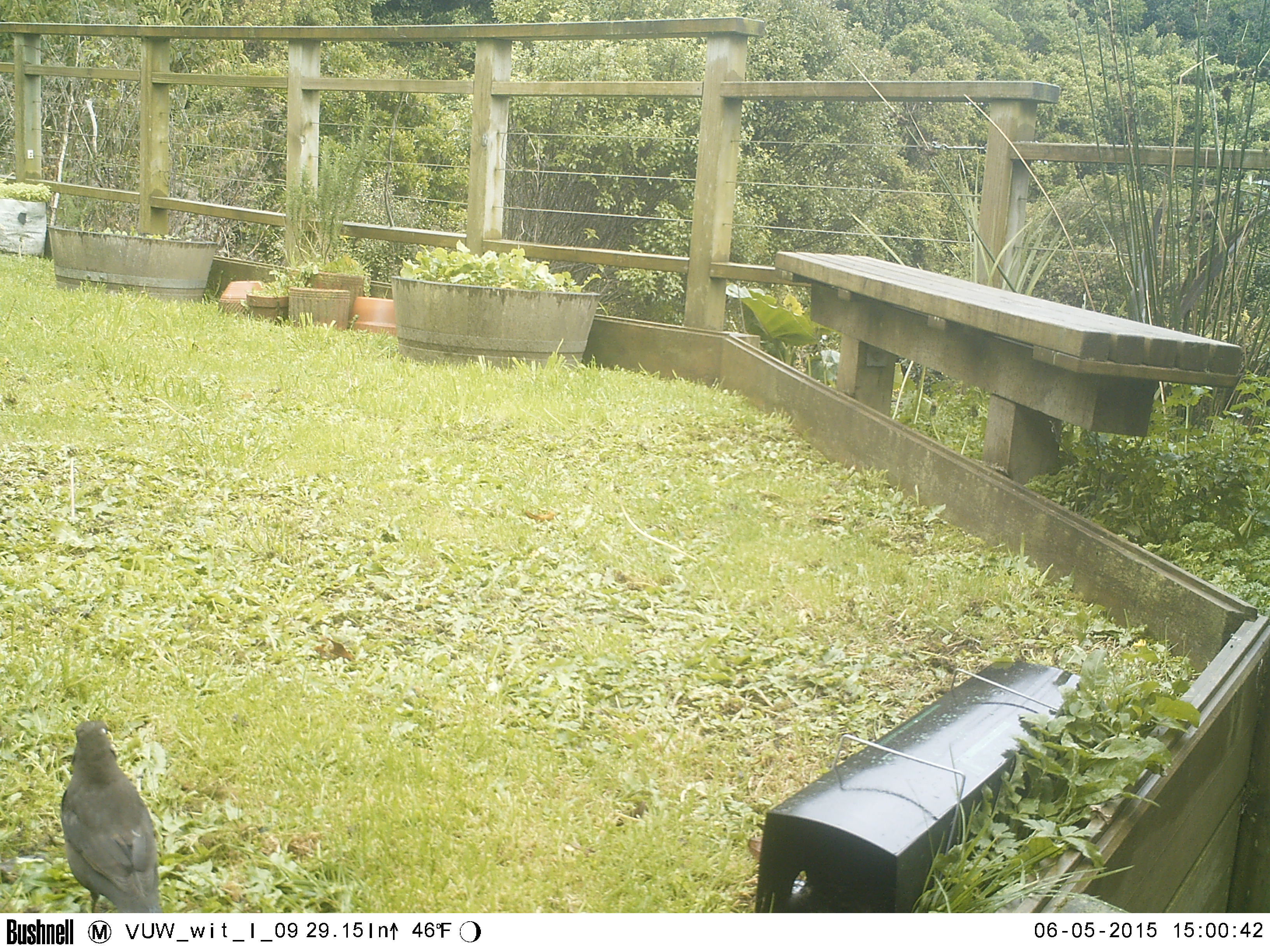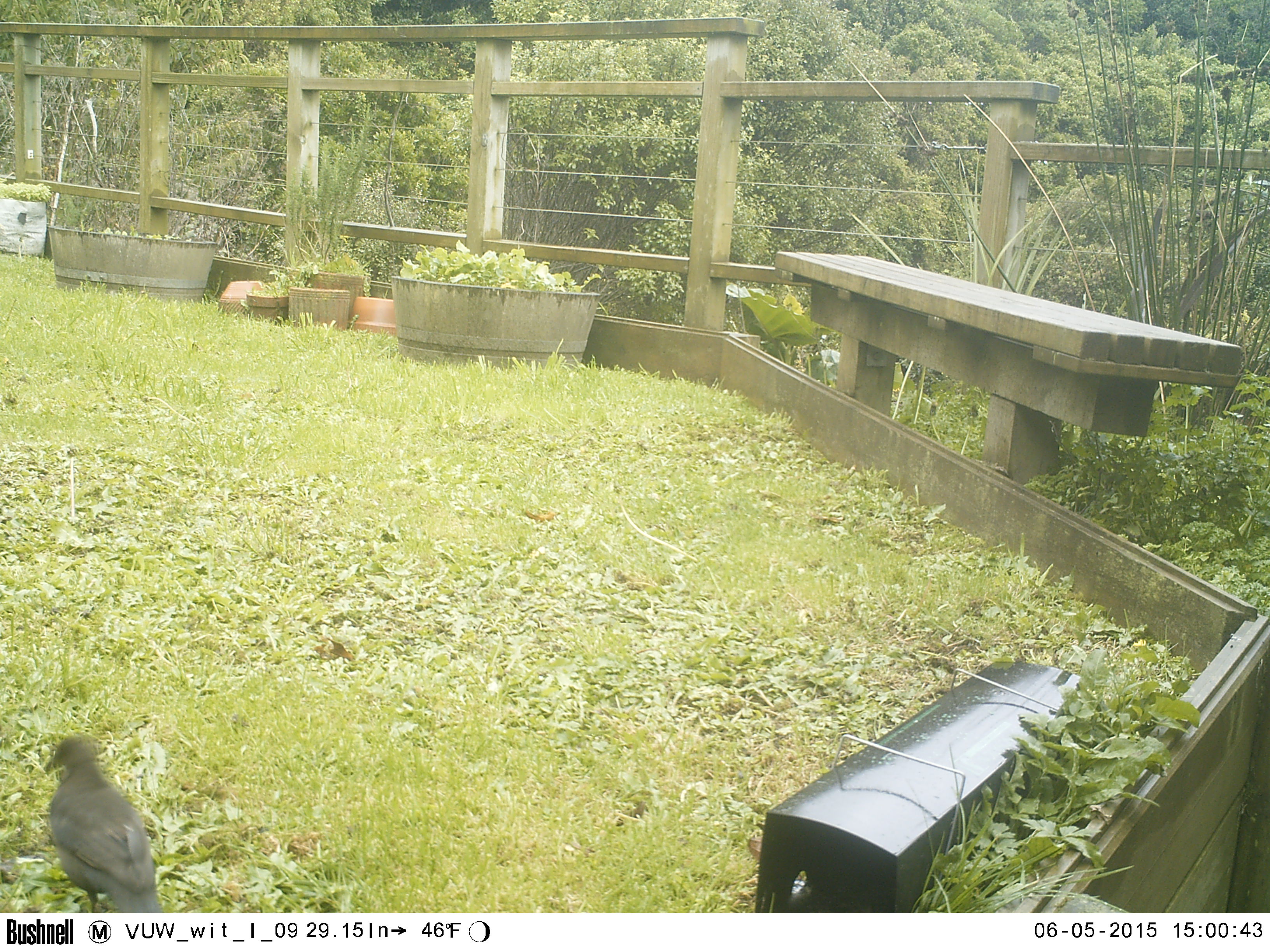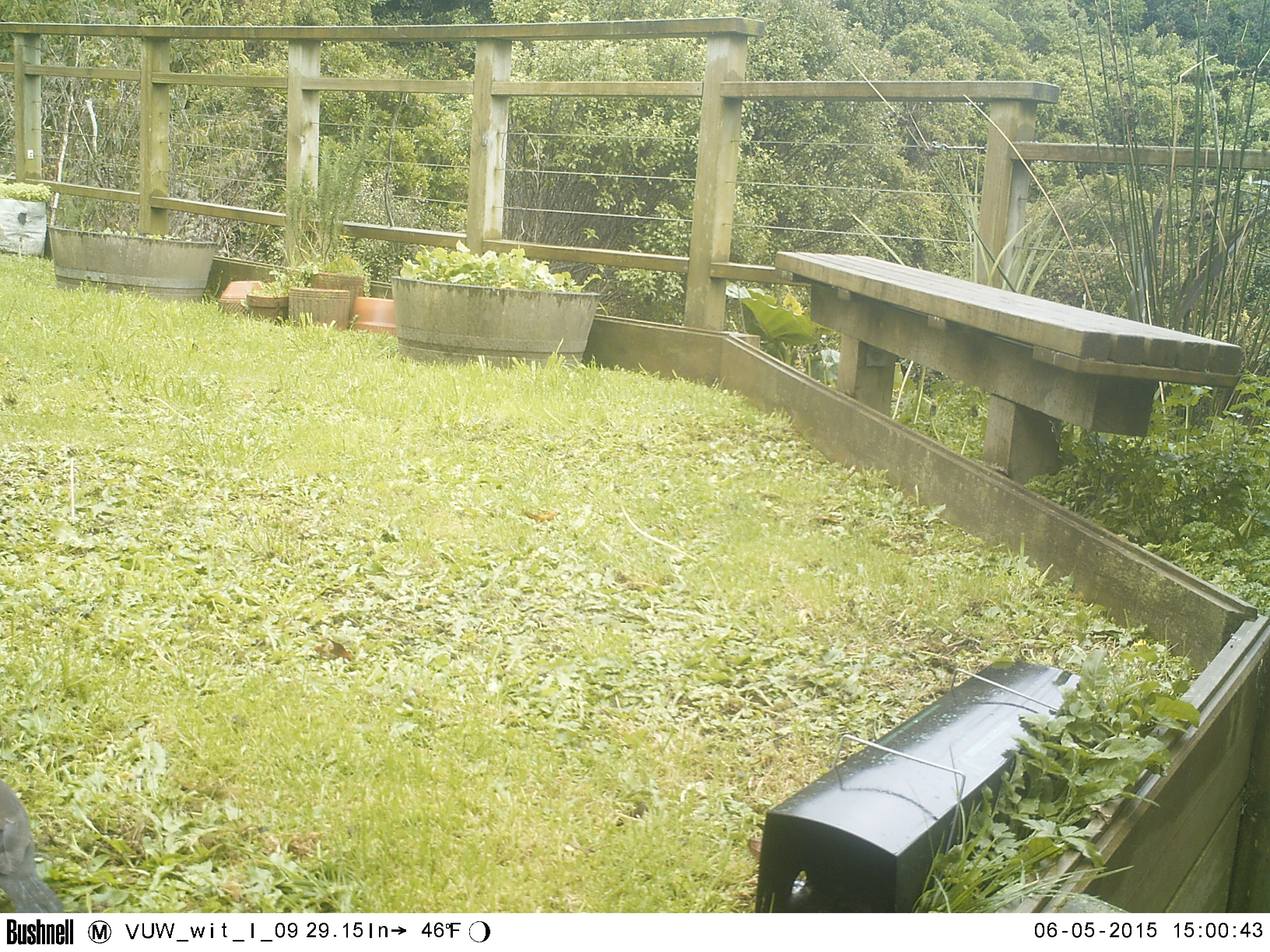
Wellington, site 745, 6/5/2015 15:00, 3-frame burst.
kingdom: Animalia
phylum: Chordata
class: Aves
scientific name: Aves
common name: bird